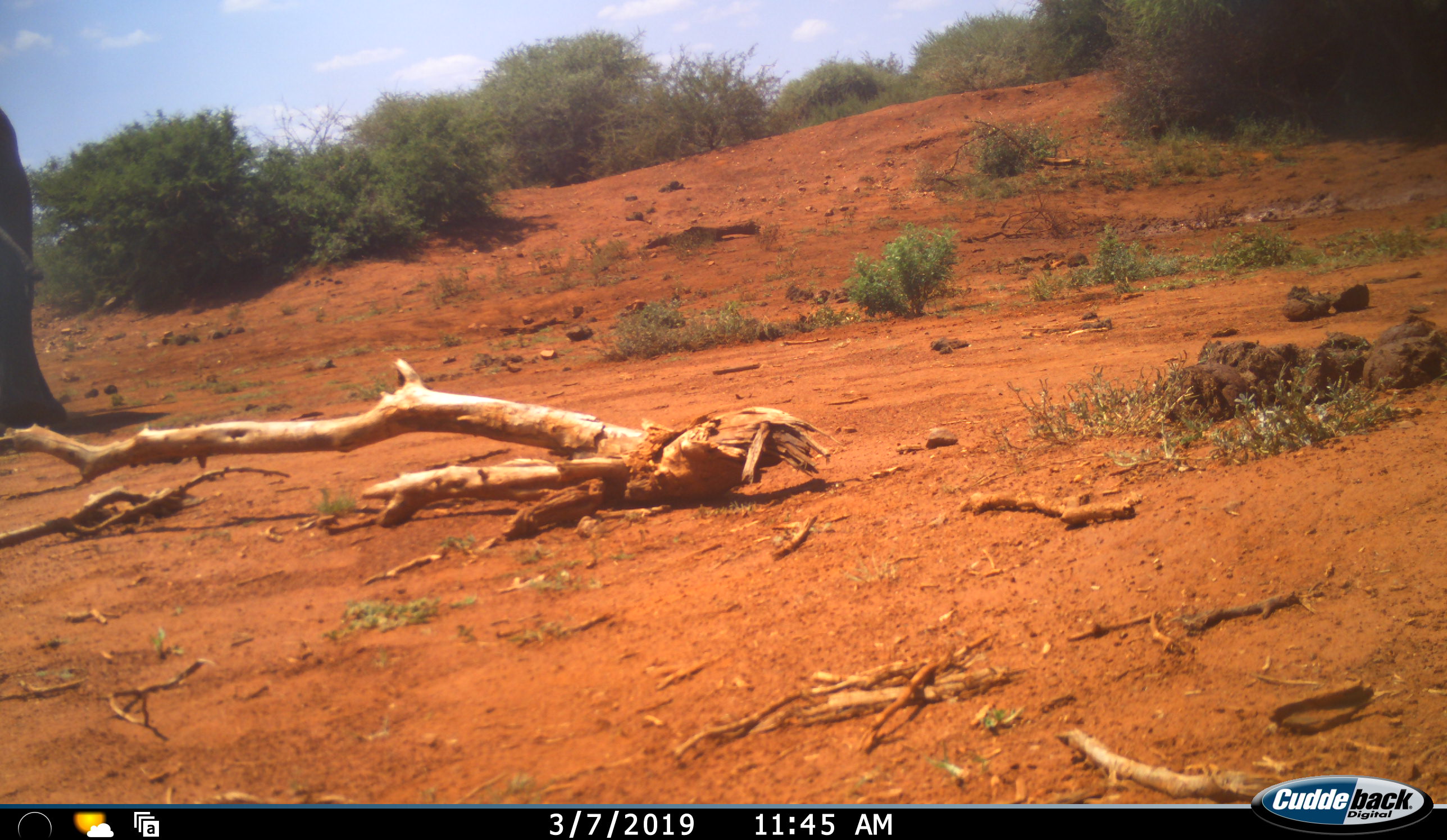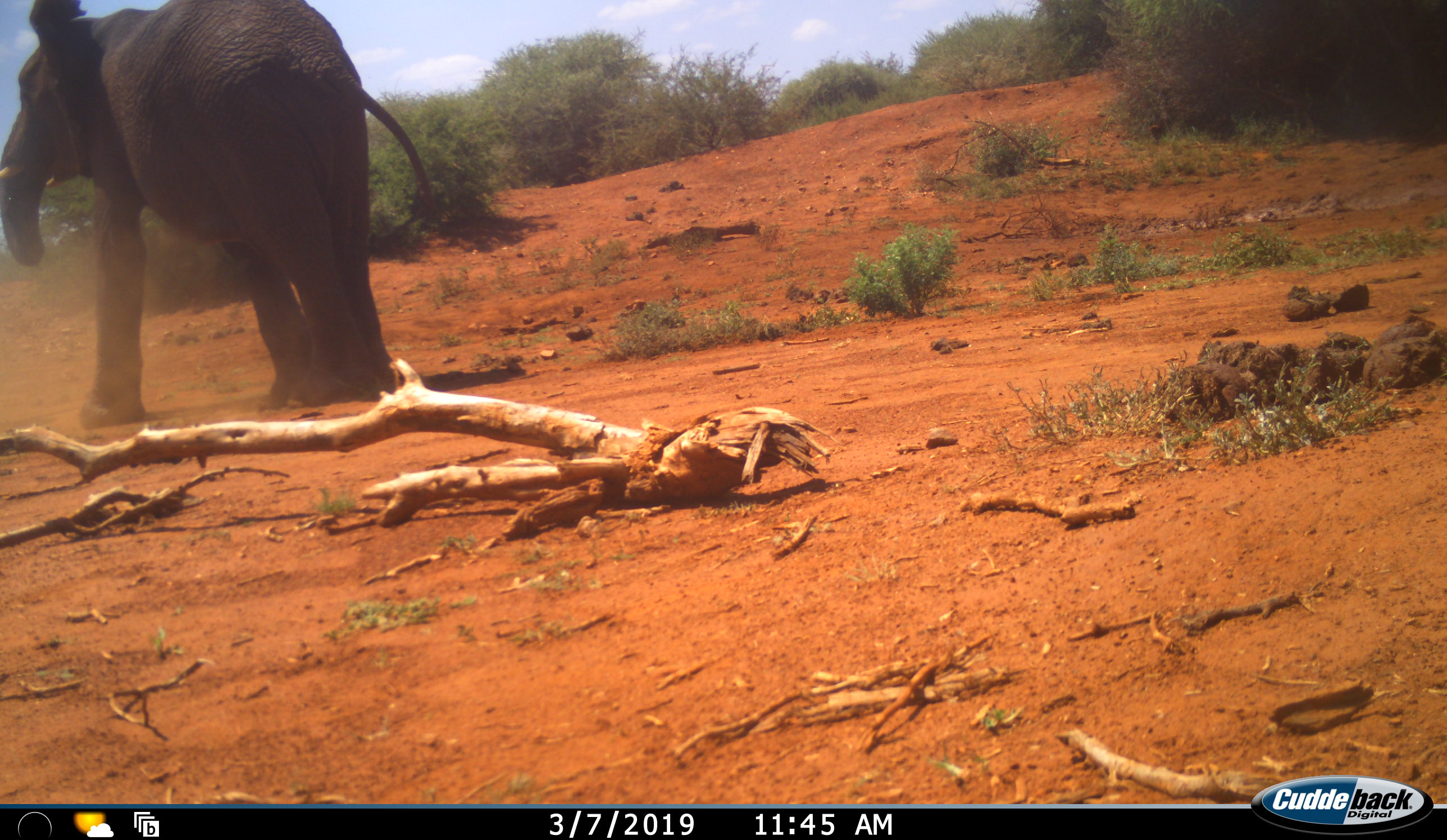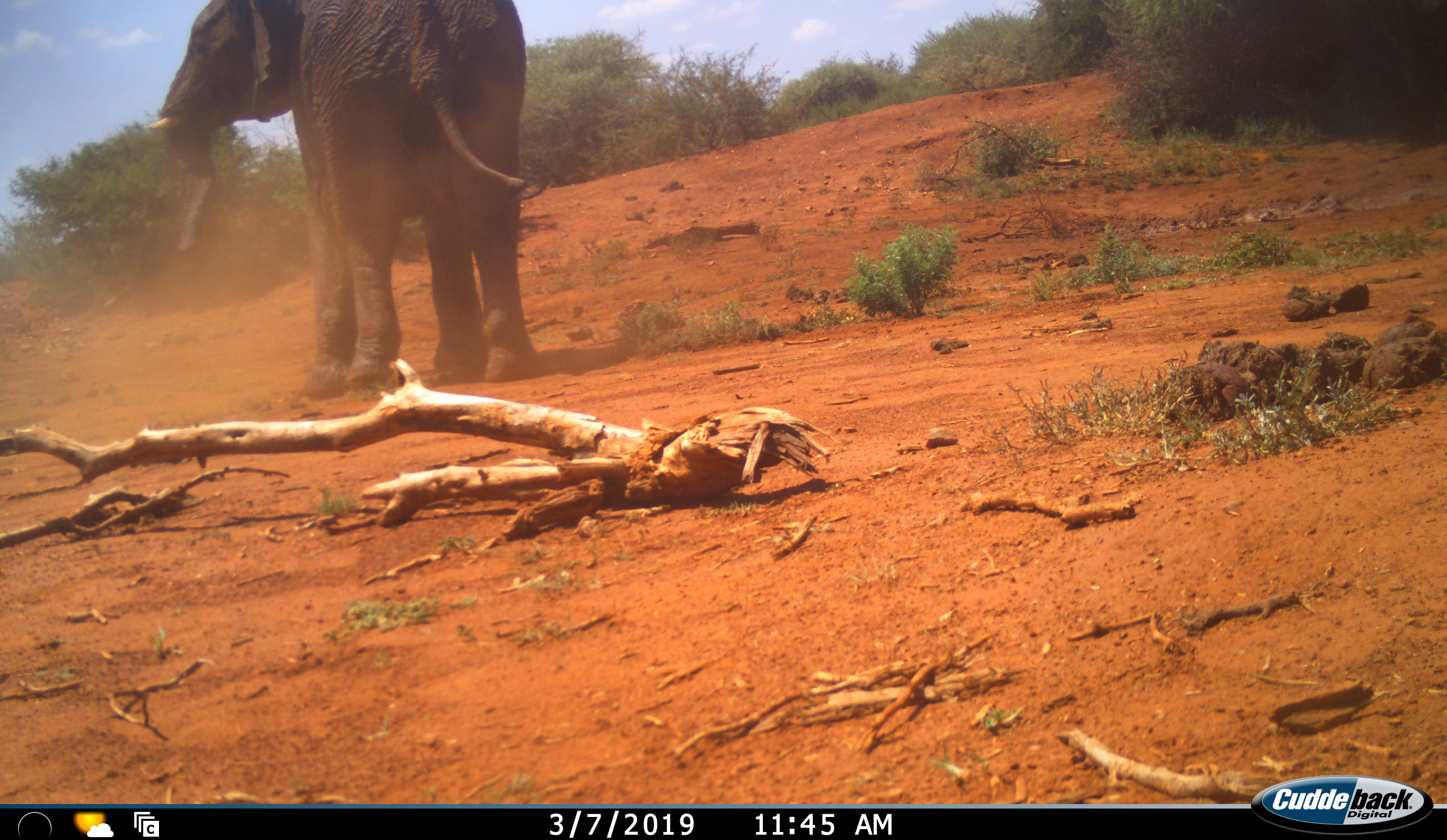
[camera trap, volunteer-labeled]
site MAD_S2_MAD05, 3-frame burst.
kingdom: Animalia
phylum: Chordata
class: Mammalia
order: Proboscidea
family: Elephantidae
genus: Loxodonta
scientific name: Loxodonta africana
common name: african bush elephant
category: elephant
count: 1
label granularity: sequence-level